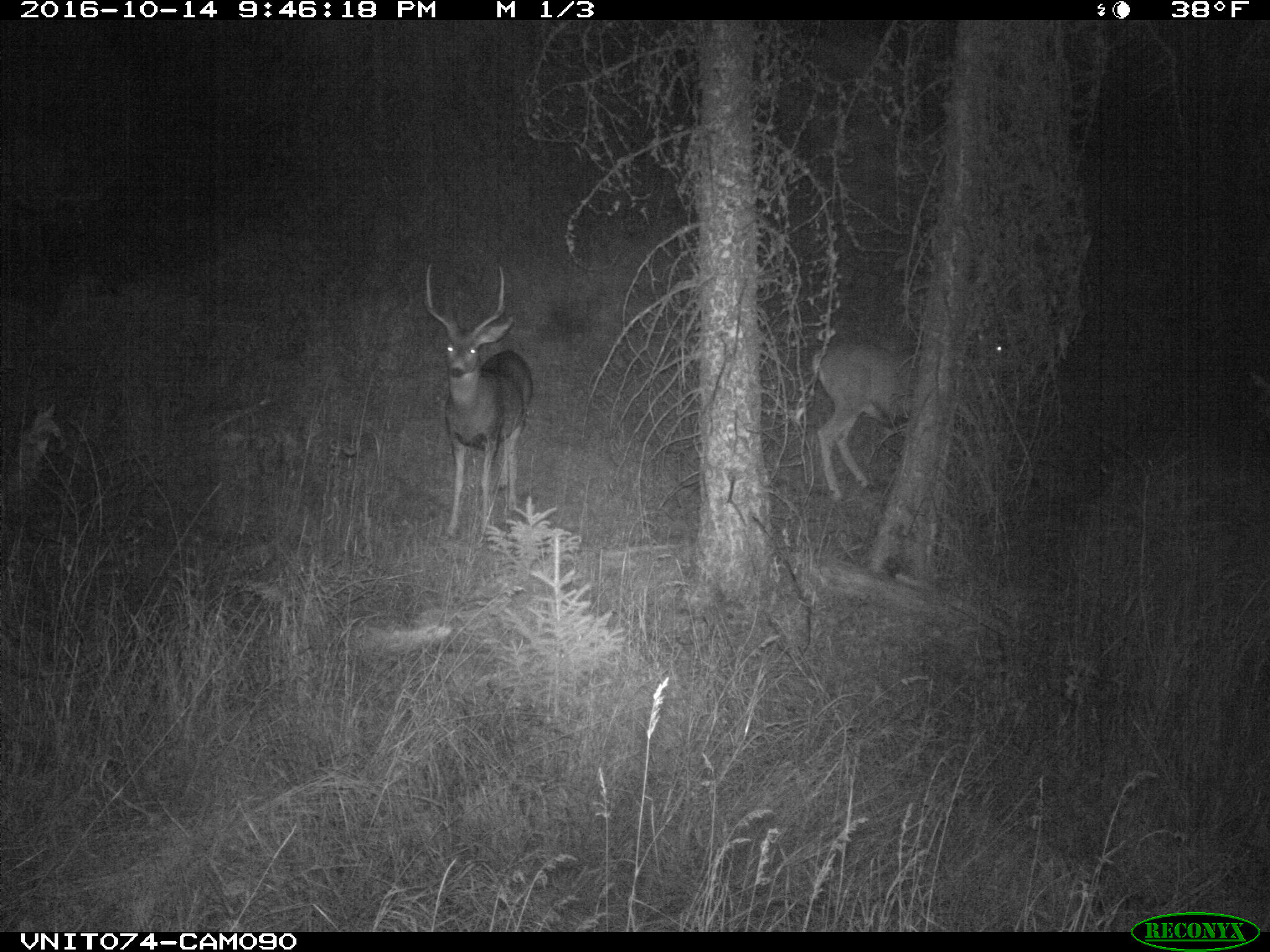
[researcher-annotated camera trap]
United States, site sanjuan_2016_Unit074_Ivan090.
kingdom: Animalia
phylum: Chordata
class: Mammalia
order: Artiodactyla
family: Cervidae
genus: Odocoileus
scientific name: Odocoileus hemionus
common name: mule deer